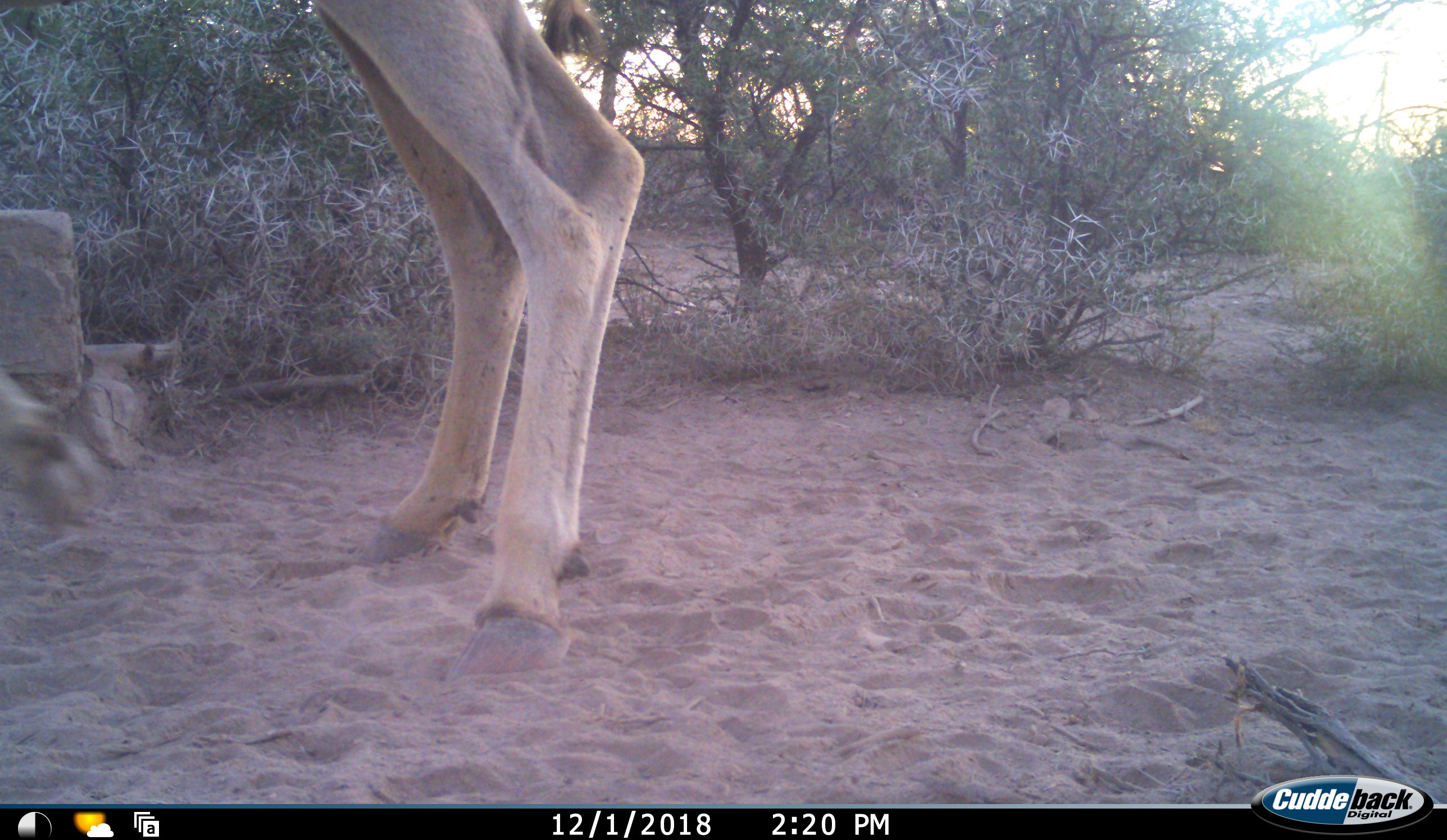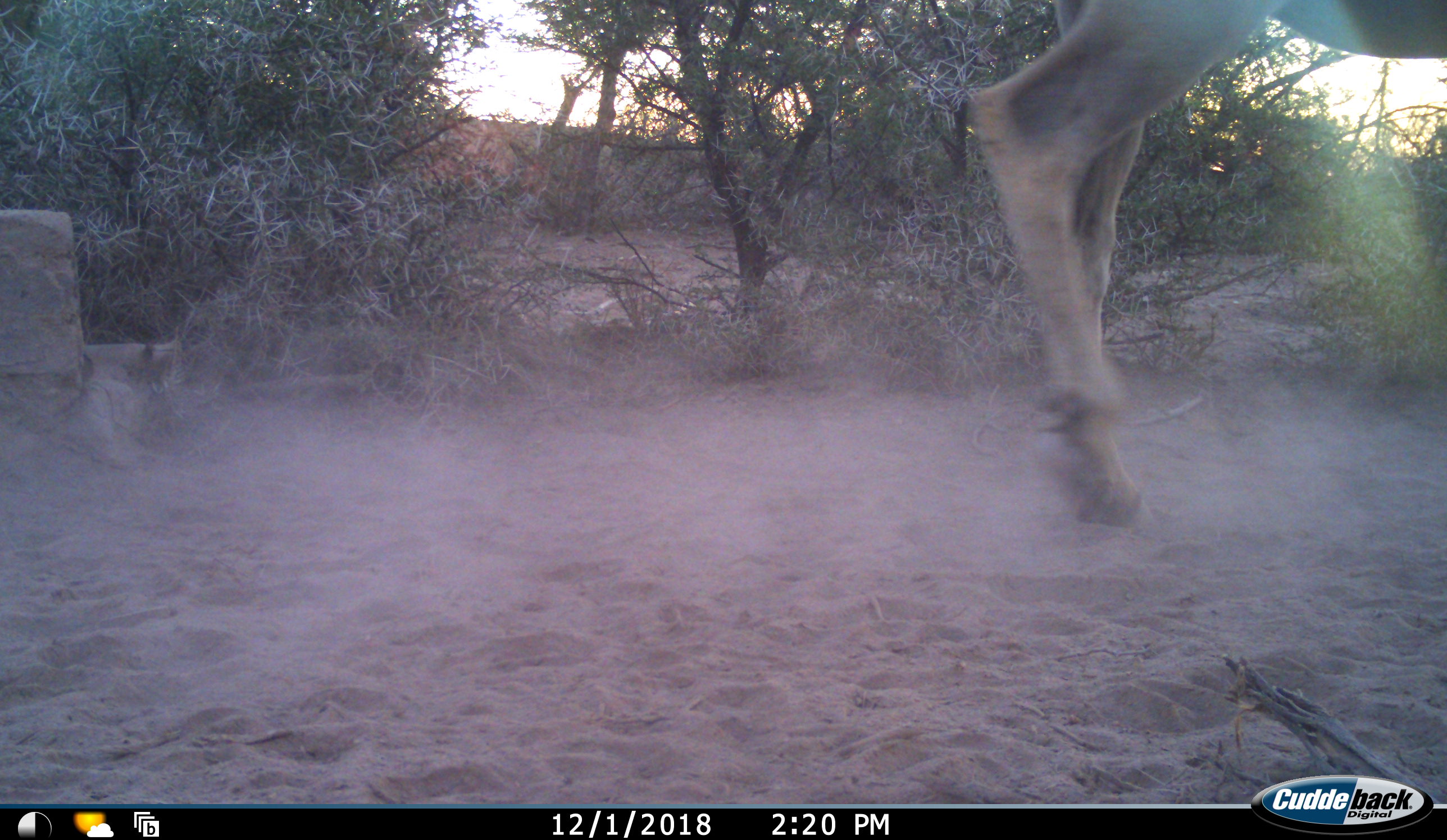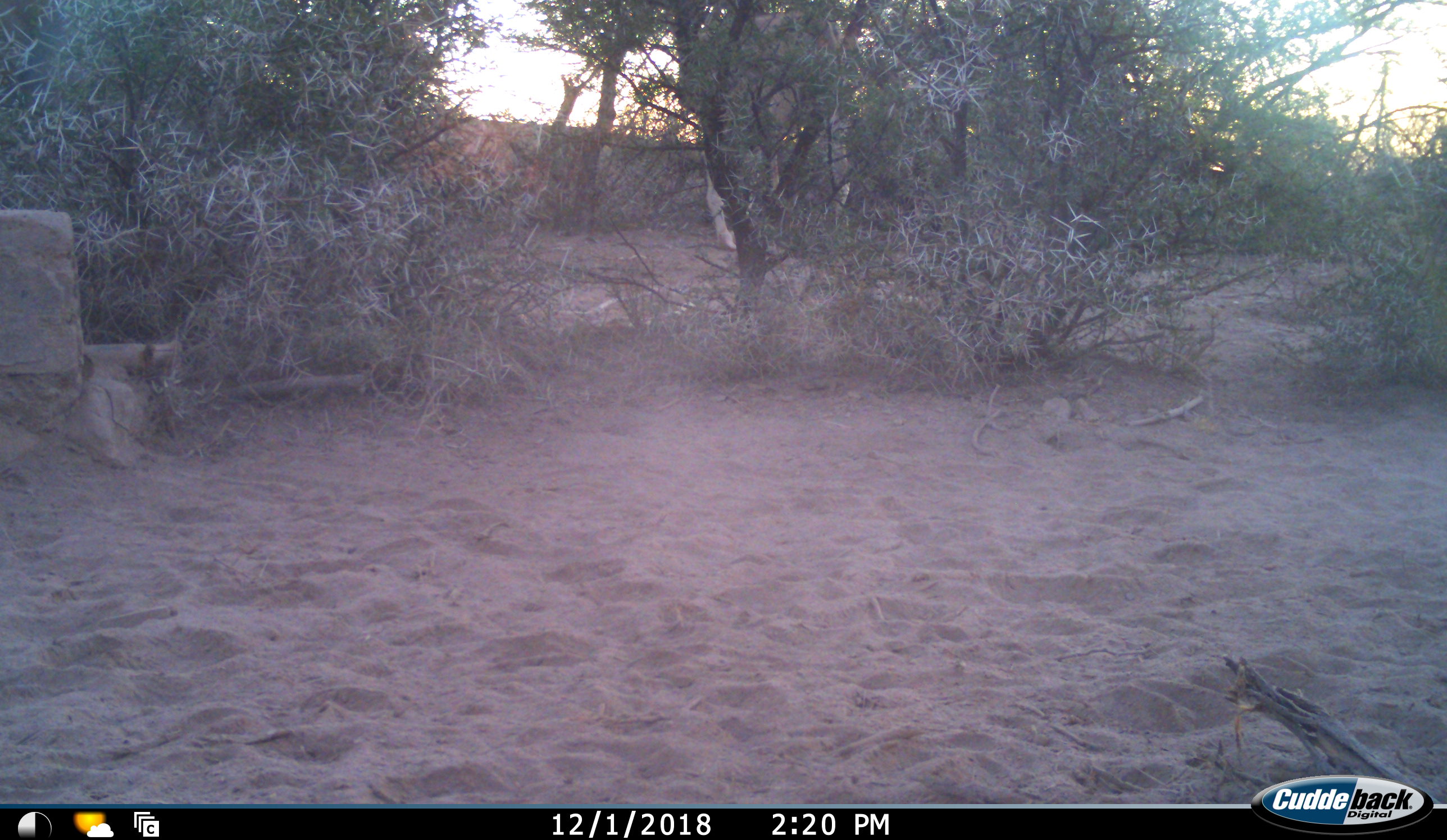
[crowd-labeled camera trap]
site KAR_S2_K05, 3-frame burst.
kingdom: Animalia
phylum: Chordata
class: Mammalia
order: Artiodactyla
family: Bovidae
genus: Tragelaphus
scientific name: Tragelaphus oryx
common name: eland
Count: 1.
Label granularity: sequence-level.